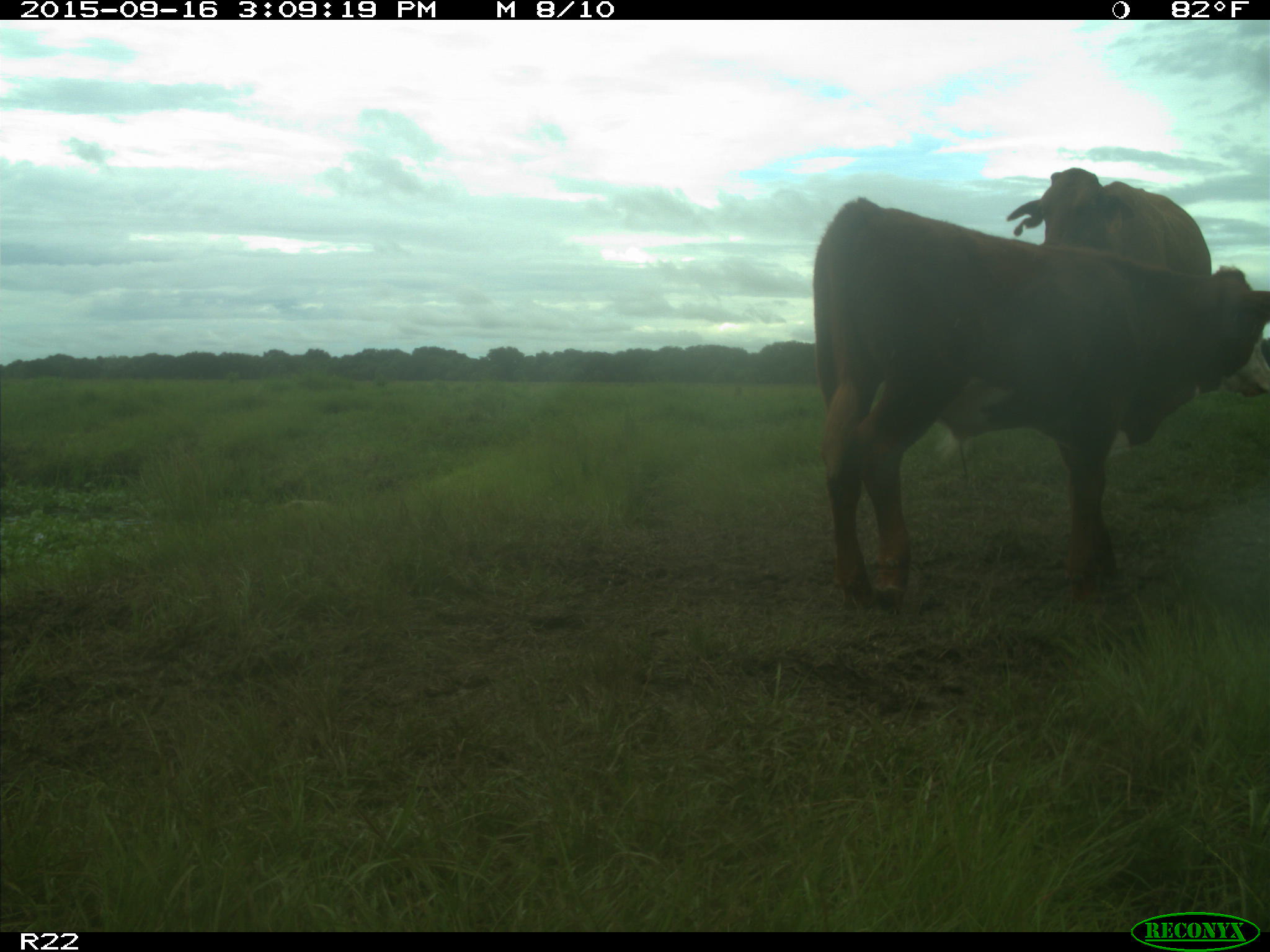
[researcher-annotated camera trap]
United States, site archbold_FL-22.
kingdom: Animalia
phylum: Chordata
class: Mammalia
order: Artiodactyla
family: Bovidae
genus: Bos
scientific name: Bos taurus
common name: domestic cow